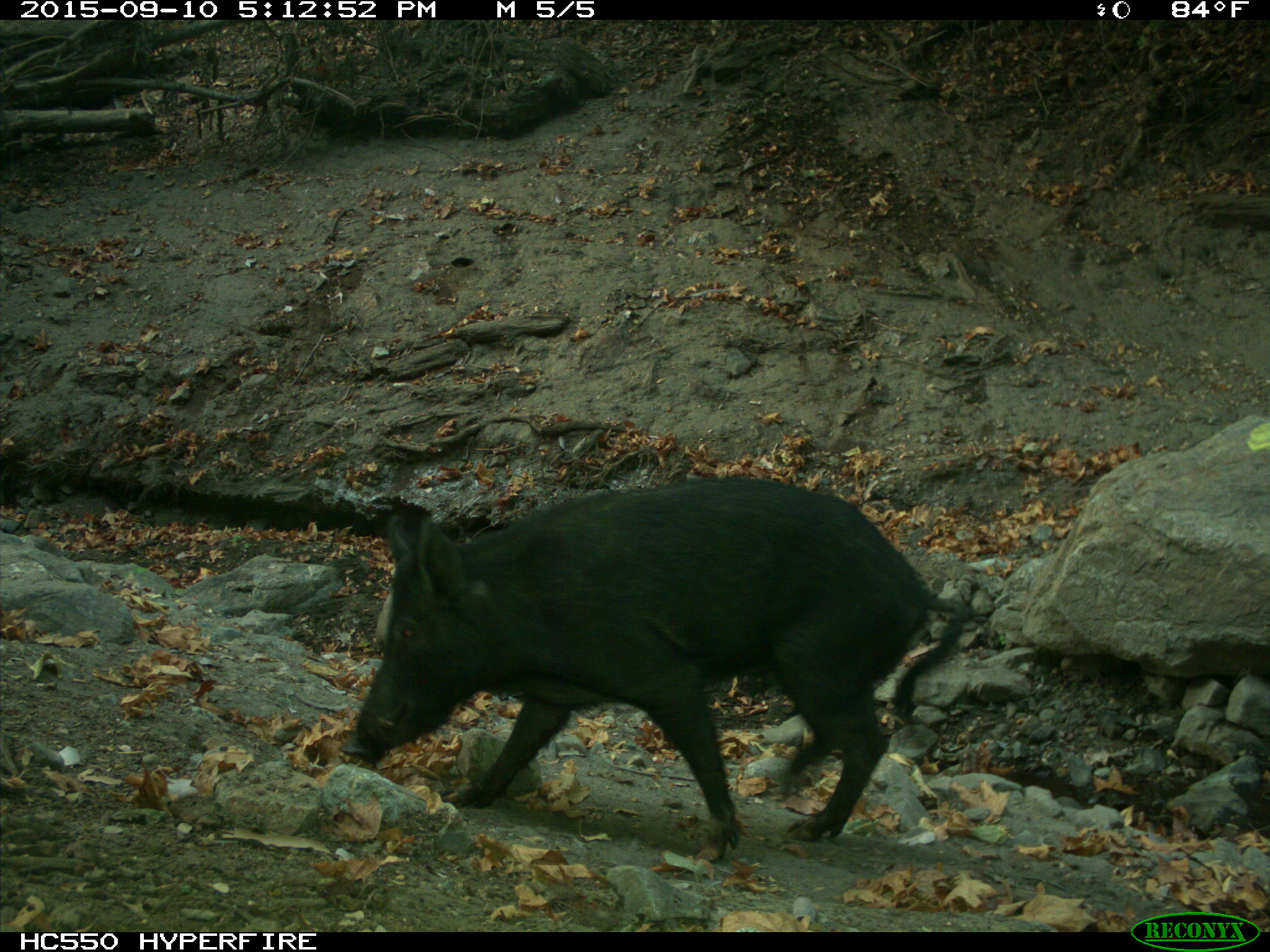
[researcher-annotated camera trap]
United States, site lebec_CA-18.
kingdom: Animalia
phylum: Chordata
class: Mammalia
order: Artiodactyla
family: Suidae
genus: Sus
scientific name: Sus scrofa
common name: wild boar